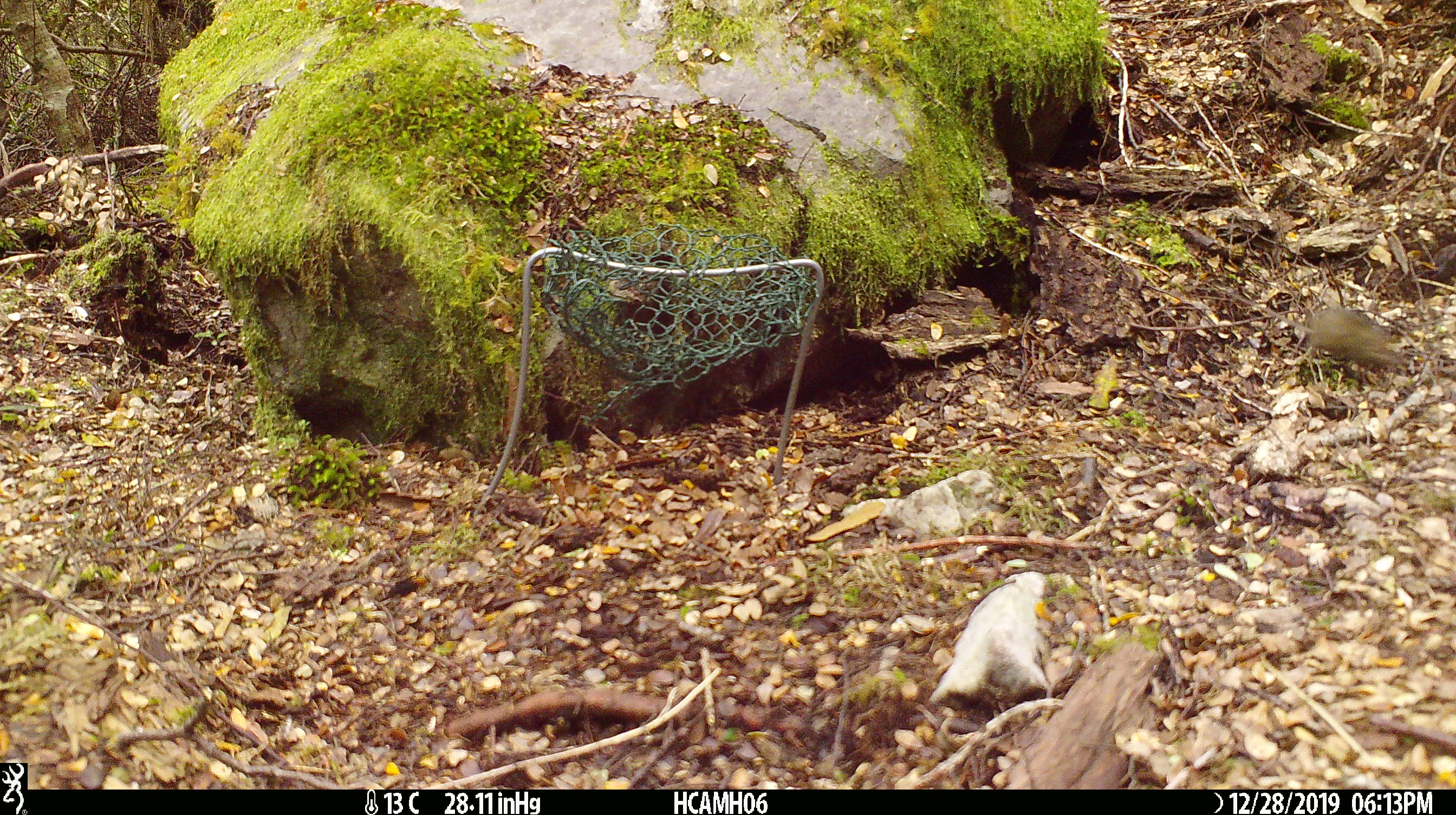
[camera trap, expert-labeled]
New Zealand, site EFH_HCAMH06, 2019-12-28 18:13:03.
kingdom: Animalia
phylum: Chordata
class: Mammalia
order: Rodentia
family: Muridae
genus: Mus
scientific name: Mus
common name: mouse